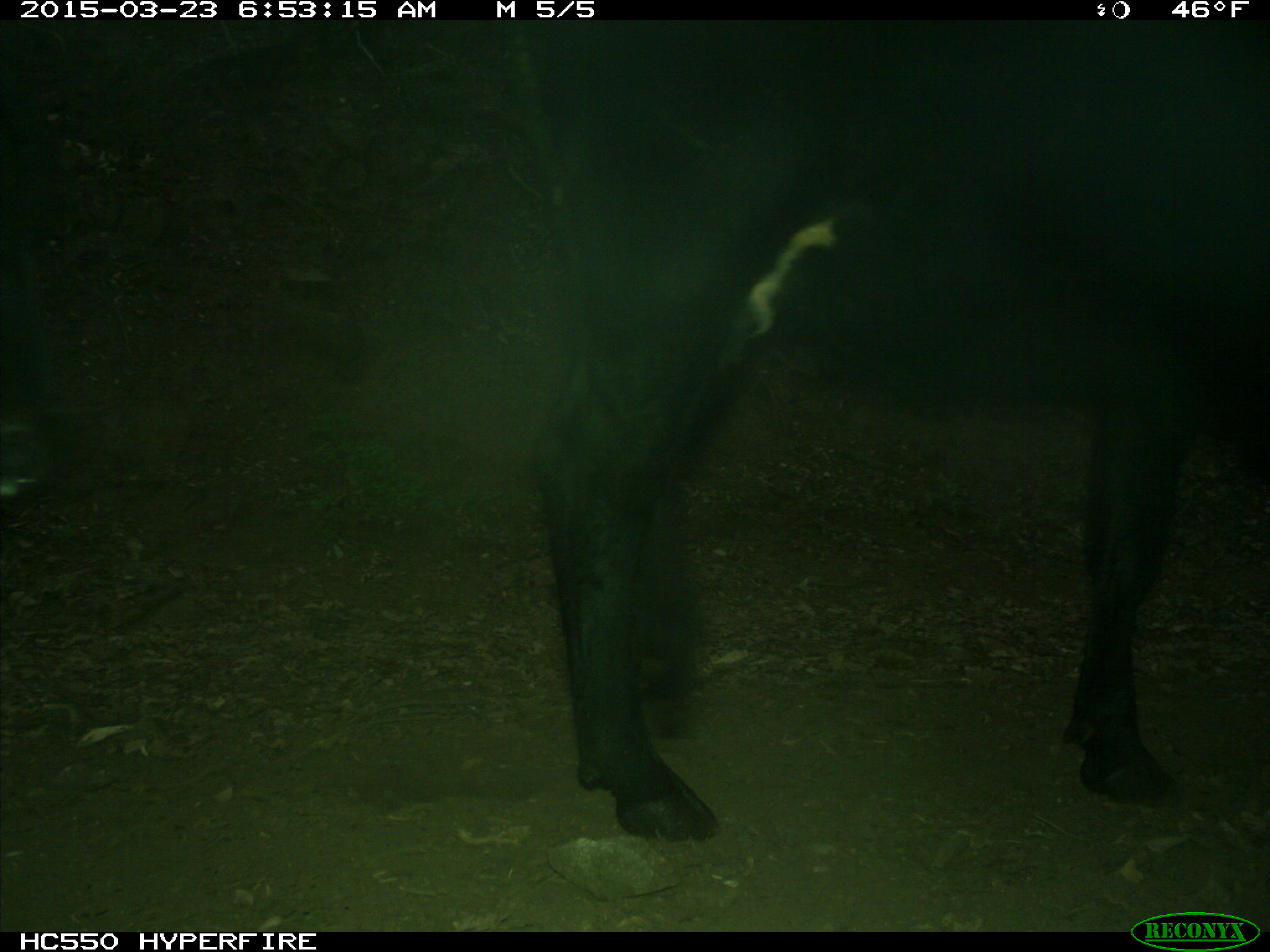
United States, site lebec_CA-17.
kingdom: Animalia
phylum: Chordata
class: Mammalia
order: Artiodactyla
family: Bovidae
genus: Bos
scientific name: Bos taurus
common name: domestic cow